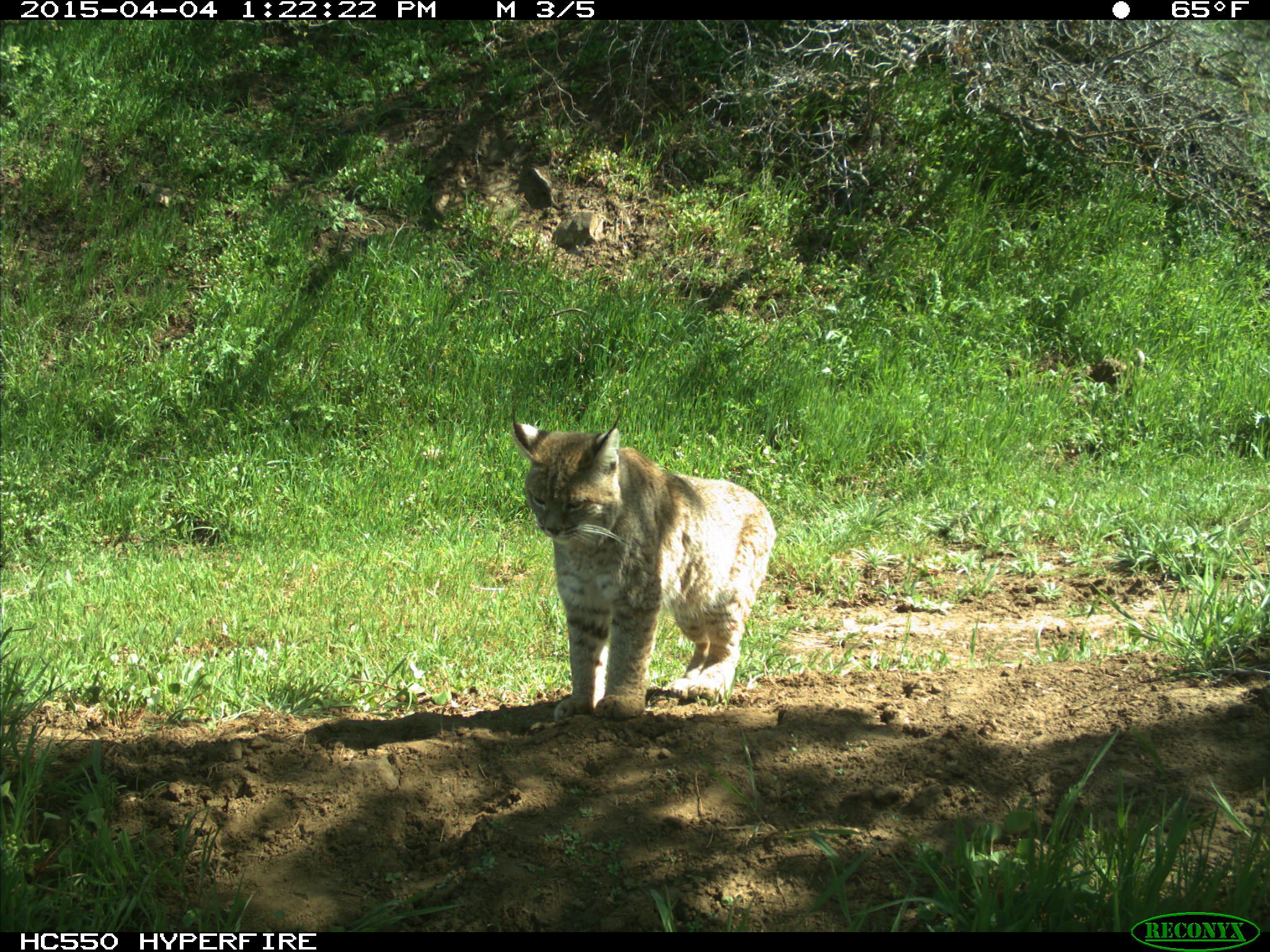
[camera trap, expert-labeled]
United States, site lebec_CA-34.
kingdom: Animalia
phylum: Chordata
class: Mammalia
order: Carnivora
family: Felidae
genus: Lynx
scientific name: Lynx rufus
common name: bobcat